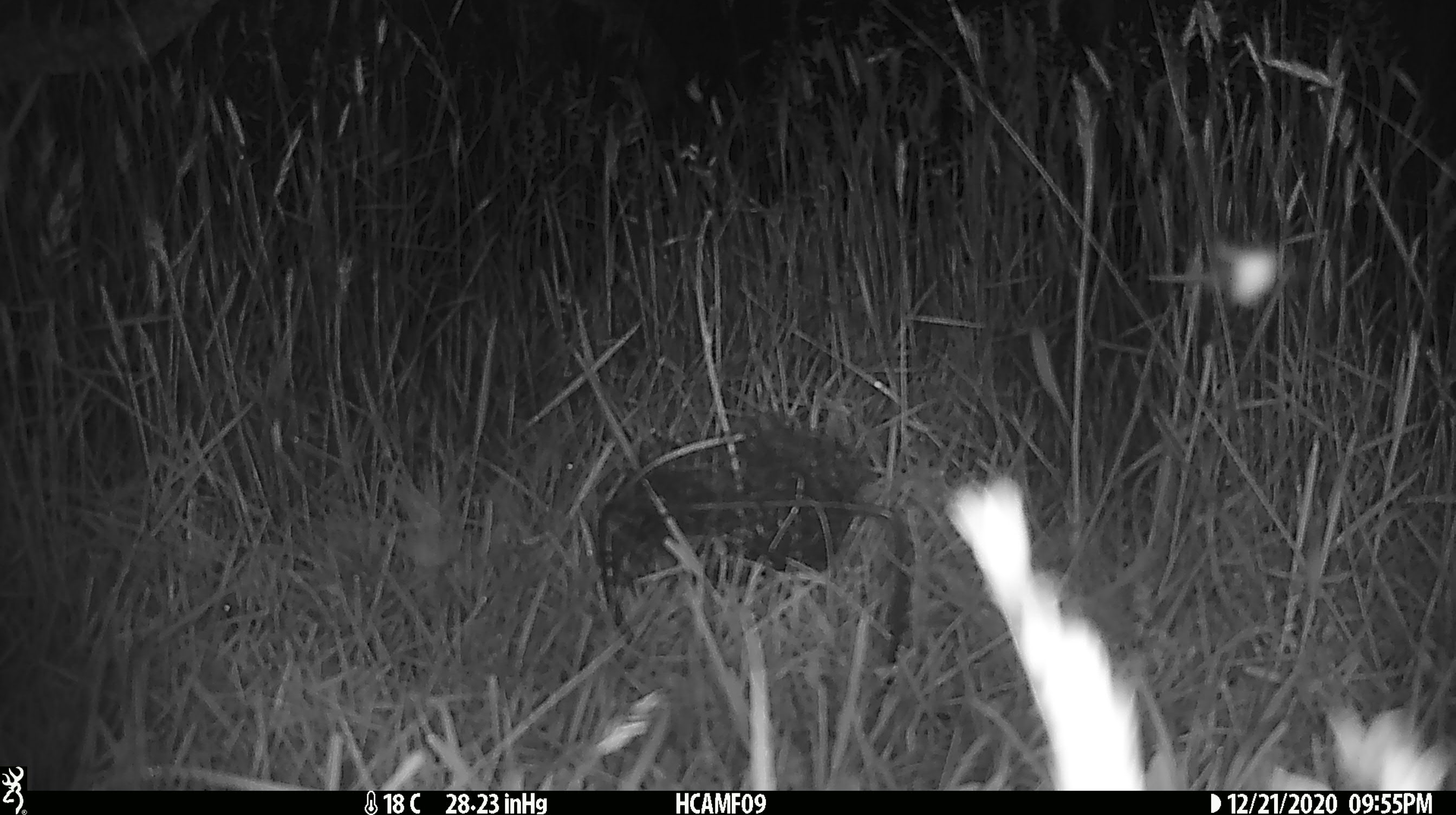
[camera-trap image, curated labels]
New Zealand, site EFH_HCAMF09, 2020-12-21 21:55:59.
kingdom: Animalia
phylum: Arthropoda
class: Insecta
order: Lepidoptera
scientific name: Lepidoptera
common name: moth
Moth (Lepidoptera).